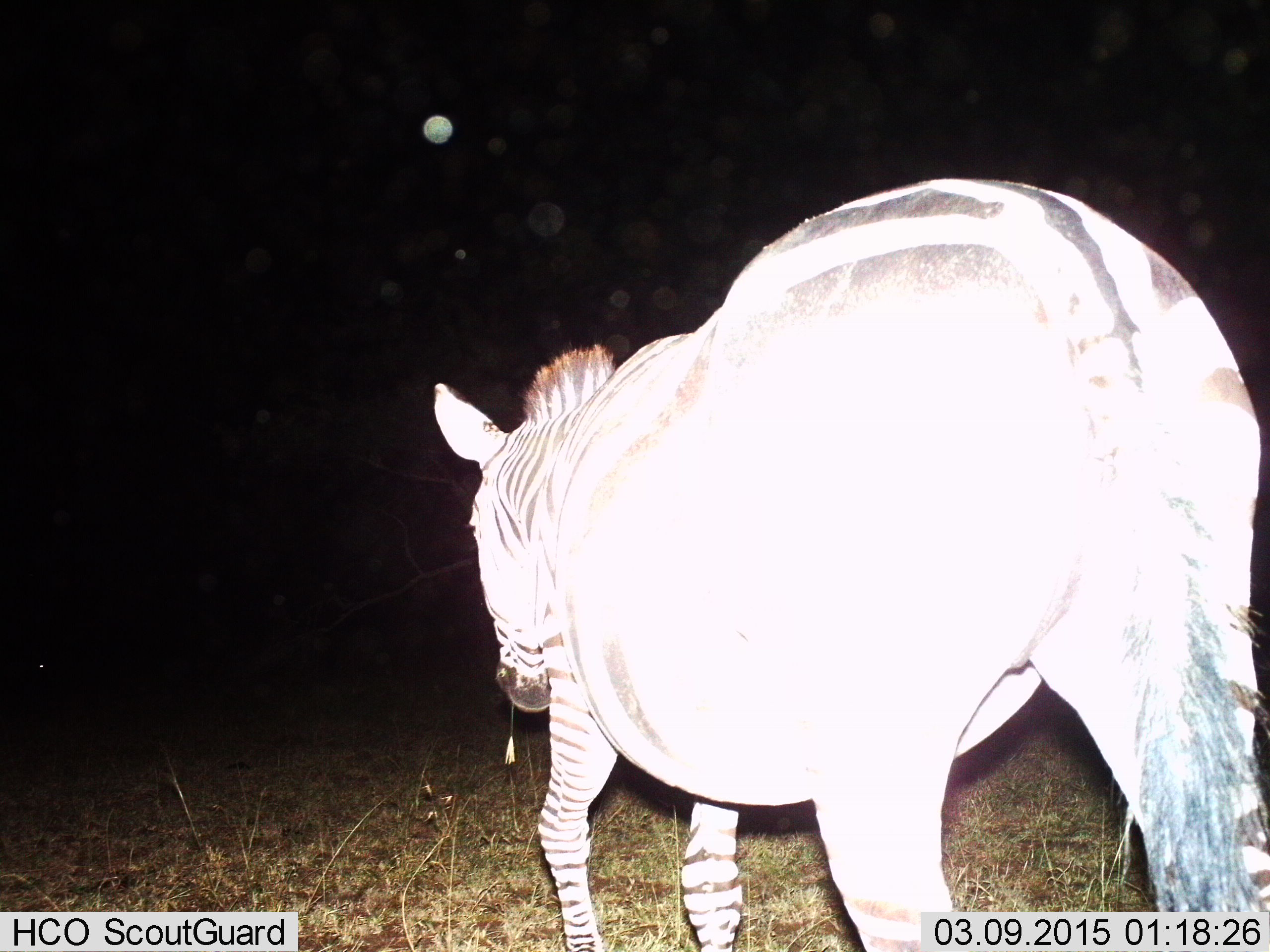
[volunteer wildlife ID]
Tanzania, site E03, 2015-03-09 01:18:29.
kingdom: Animalia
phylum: Chordata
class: Mammalia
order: Perissodactyla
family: Equidae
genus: Equus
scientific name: Equus quagga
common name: plains zebra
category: zebra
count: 1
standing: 20%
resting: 0%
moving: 80%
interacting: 0%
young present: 0%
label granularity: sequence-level